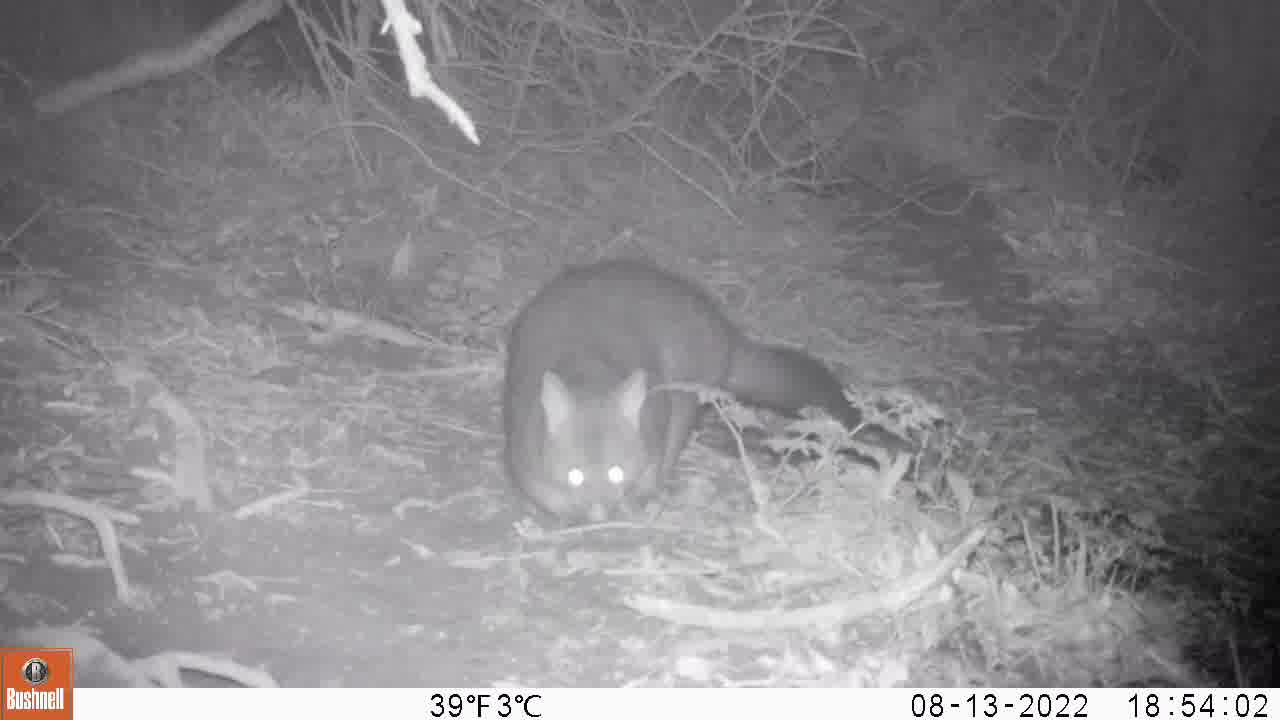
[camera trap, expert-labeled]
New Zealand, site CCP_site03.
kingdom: Animalia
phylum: Chordata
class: Mammalia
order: Diprotodontia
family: Phalangeridae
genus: Trichosurus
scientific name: Trichosurus vulpecula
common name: common brushtail possum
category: possum